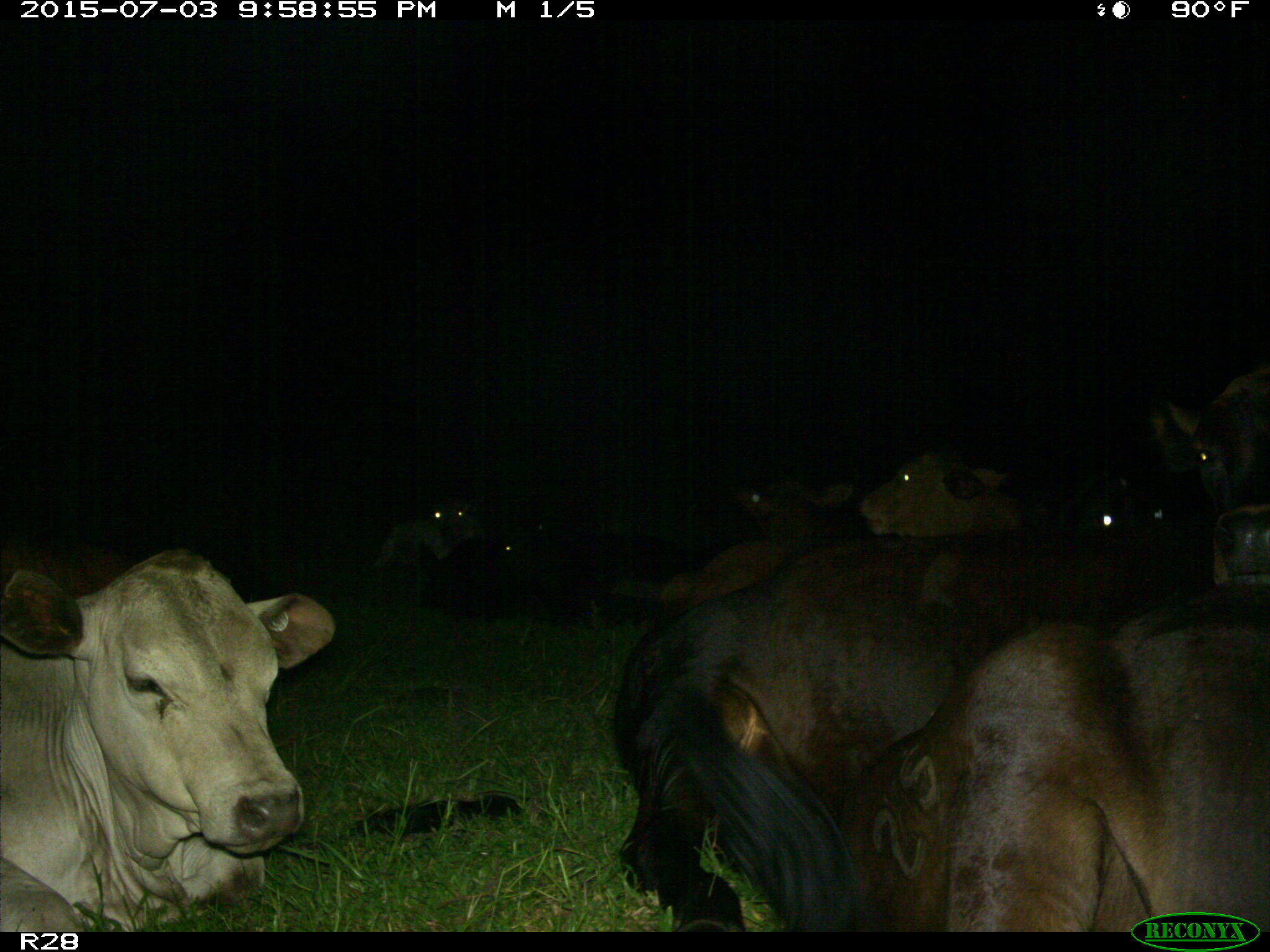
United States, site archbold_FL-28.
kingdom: Animalia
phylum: Chordata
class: Mammalia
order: Artiodactyla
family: Bovidae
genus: Bos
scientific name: Bos taurus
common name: domestic cow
Bos taurus (domestic cow).